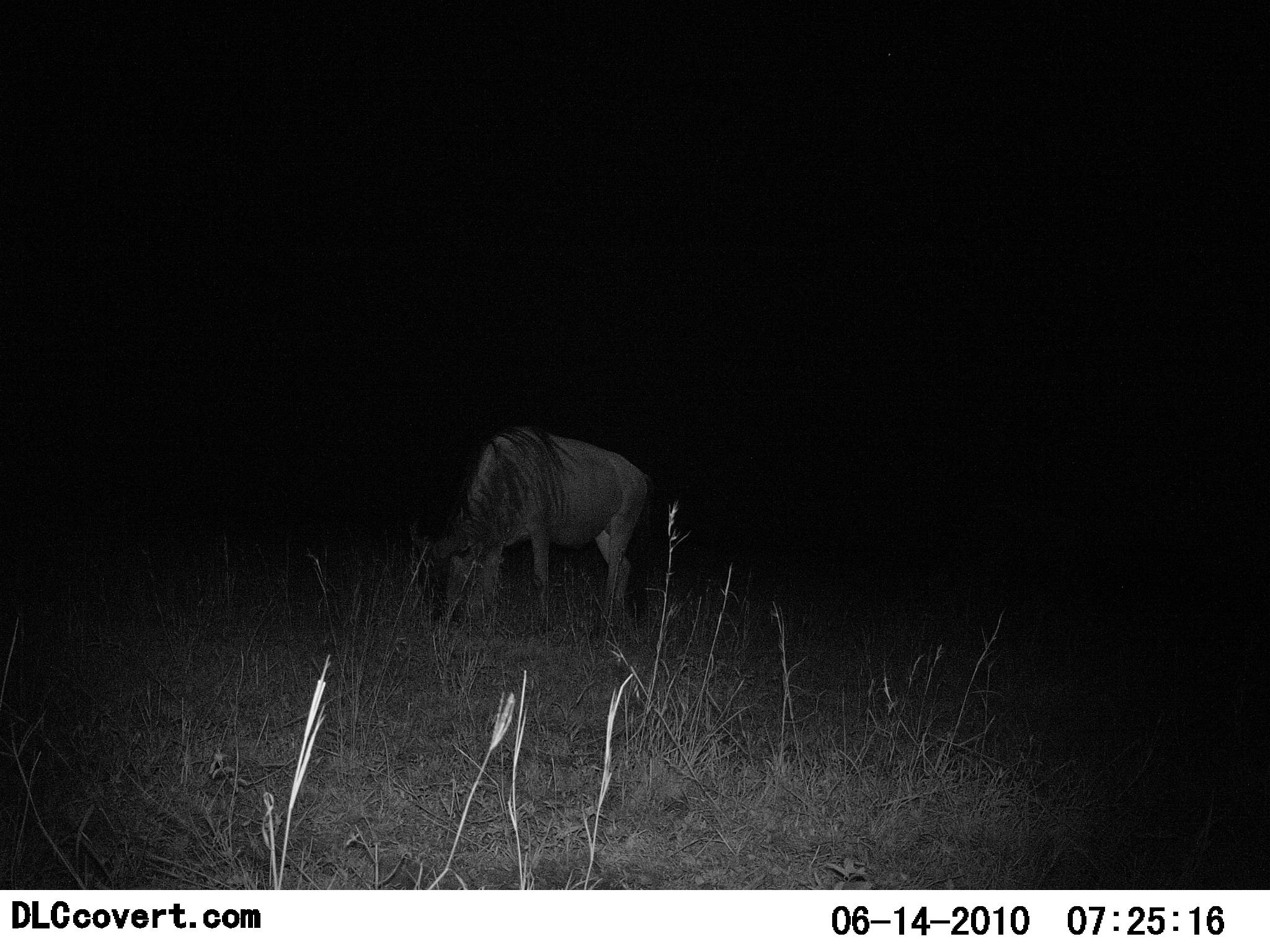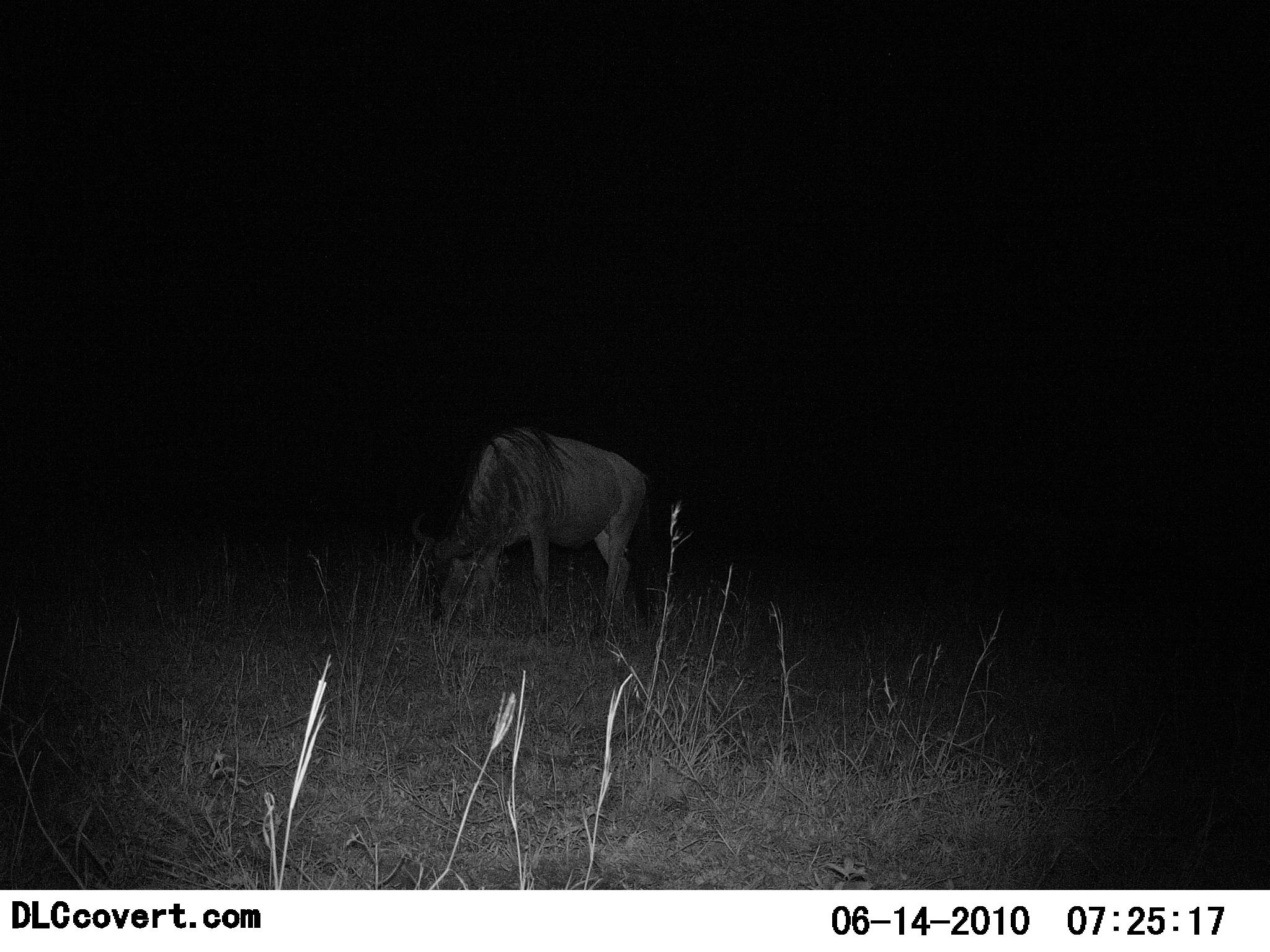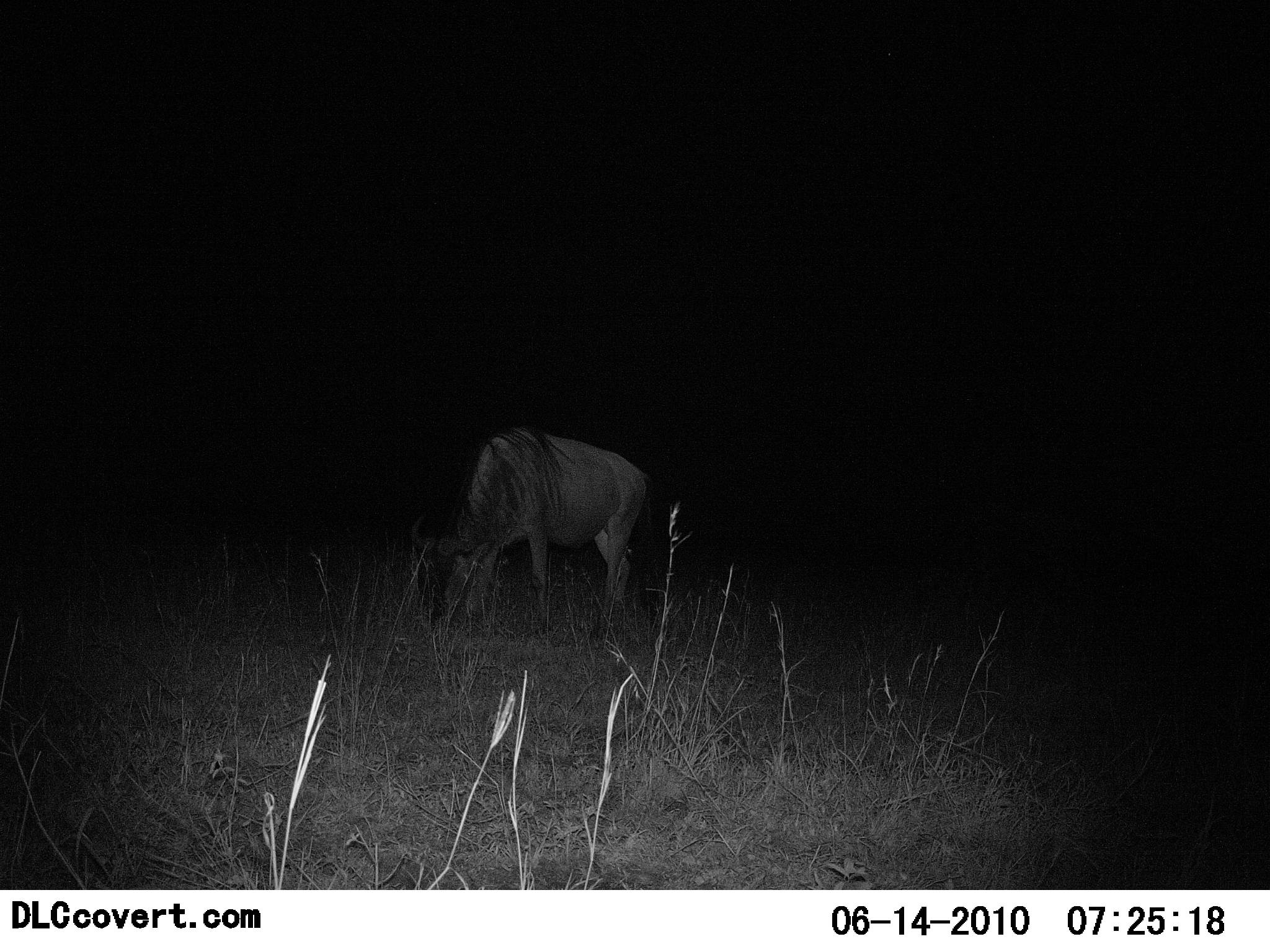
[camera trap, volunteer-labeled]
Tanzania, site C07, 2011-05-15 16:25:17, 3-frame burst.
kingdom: Animalia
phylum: Chordata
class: Mammalia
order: Artiodactyla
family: Bovidae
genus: Connochaetes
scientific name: Connochaetes taurinus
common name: blue wildebeest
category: wildebeest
Wildebeest (blue wildebeest) (Connochaetes taurinus), count 1. Behavior (volunteer vote fractions): standing 9%, resting 0%, moving 0%, interacting 0%. Young present (vote fraction): 0%. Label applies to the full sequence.